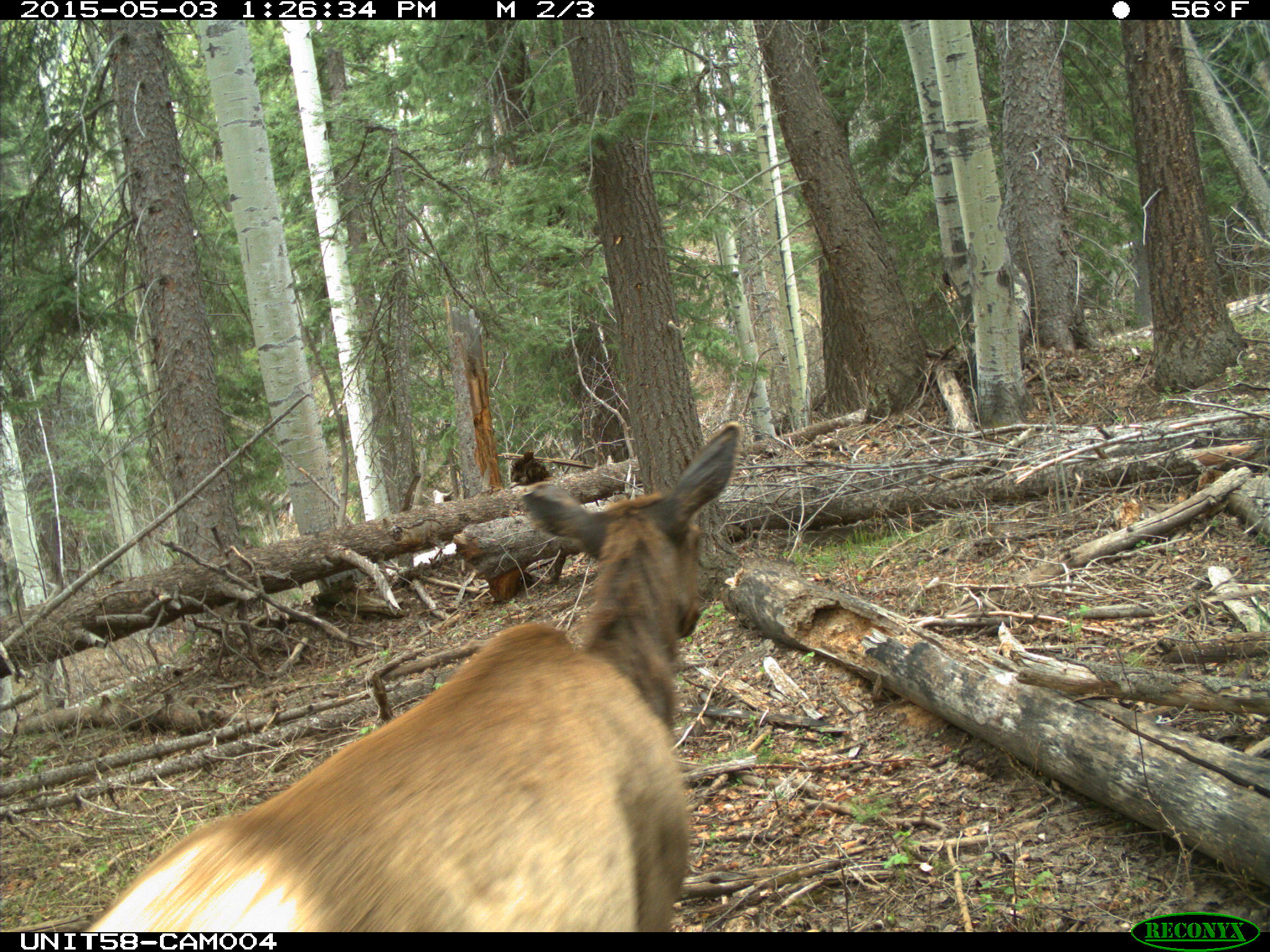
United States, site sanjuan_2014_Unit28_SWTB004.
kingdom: Animalia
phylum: Chordata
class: Mammalia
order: Artiodactyla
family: Cervidae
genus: Cervus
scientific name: Cervus elaphus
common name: red deer